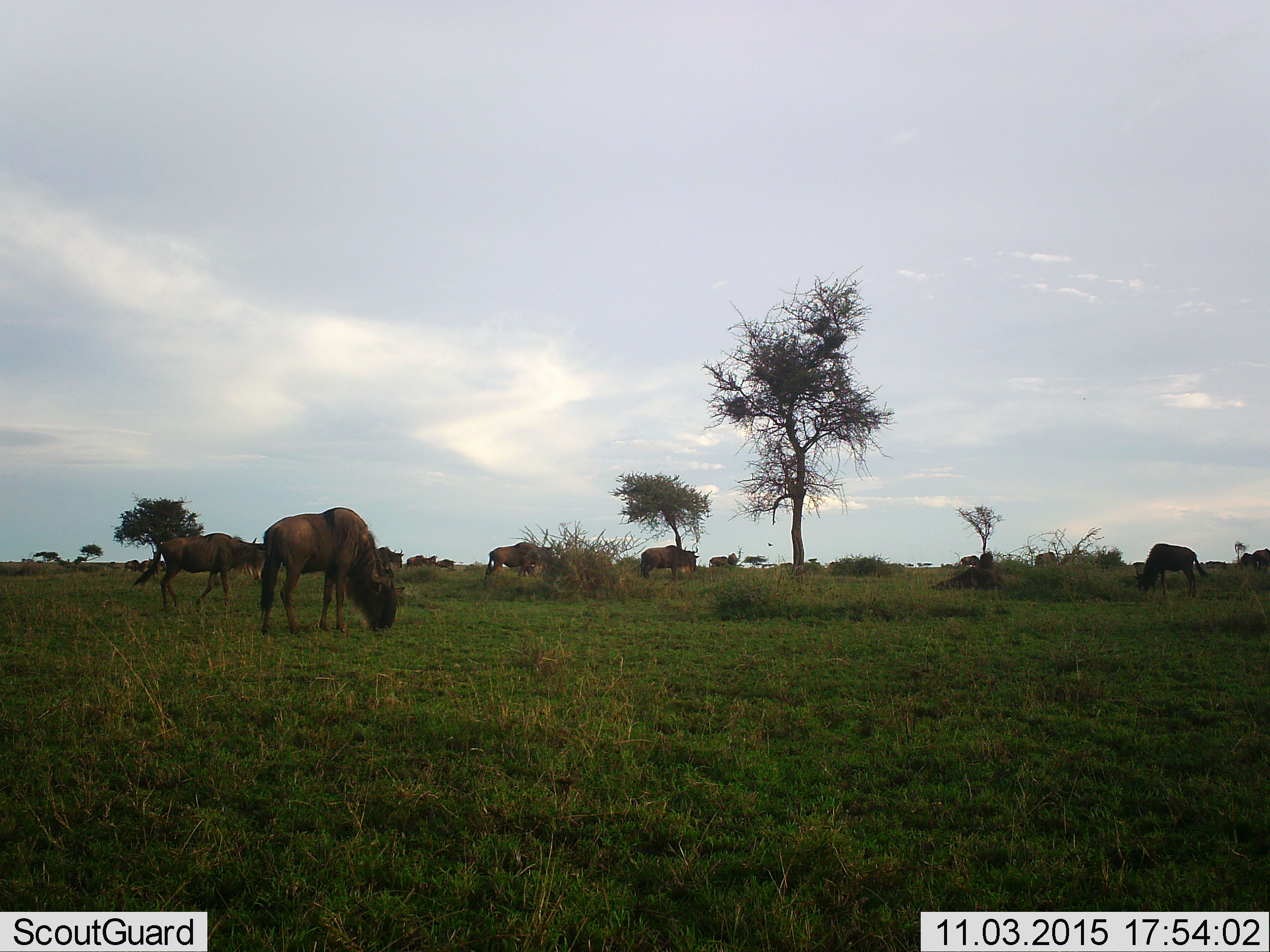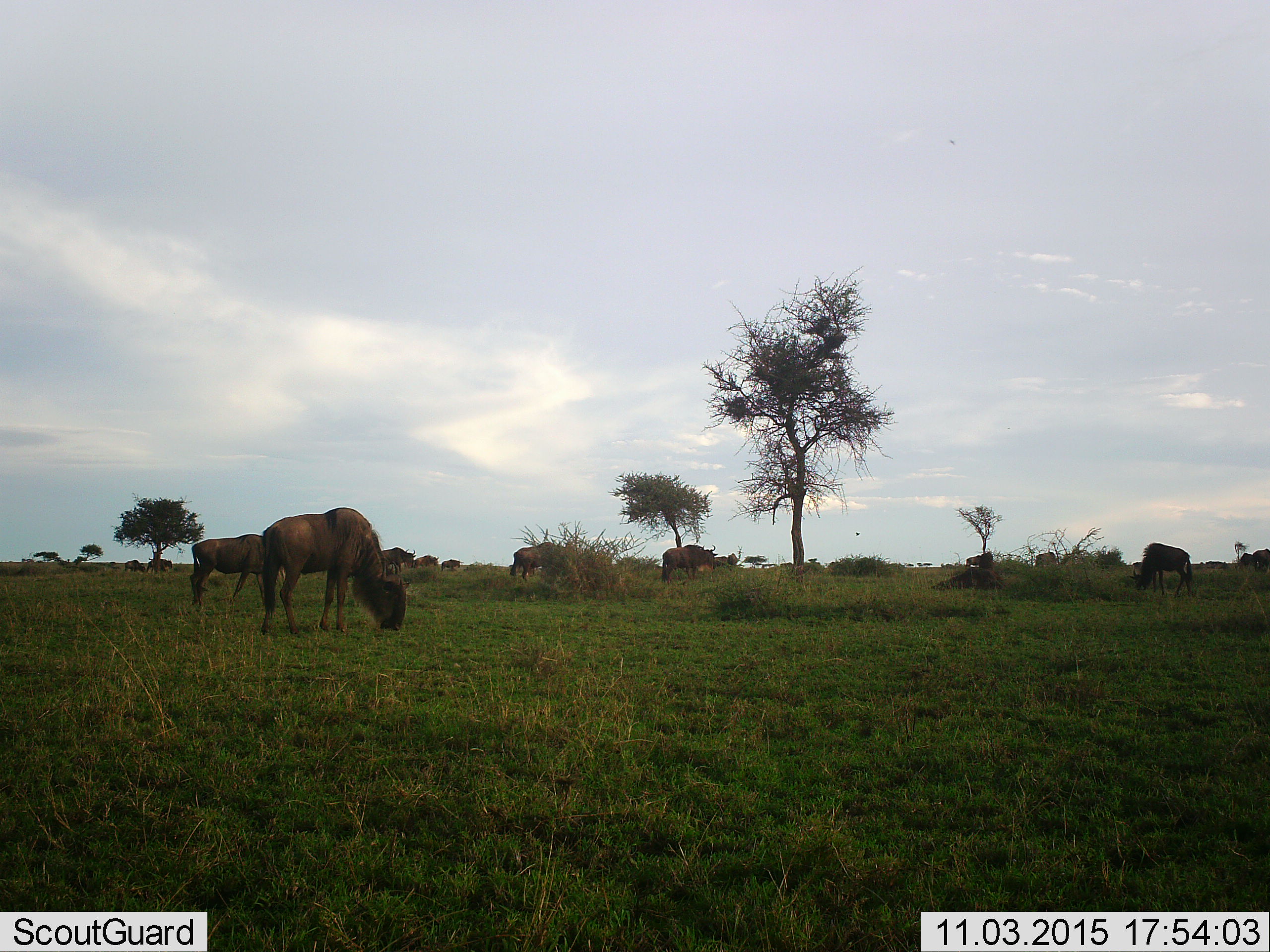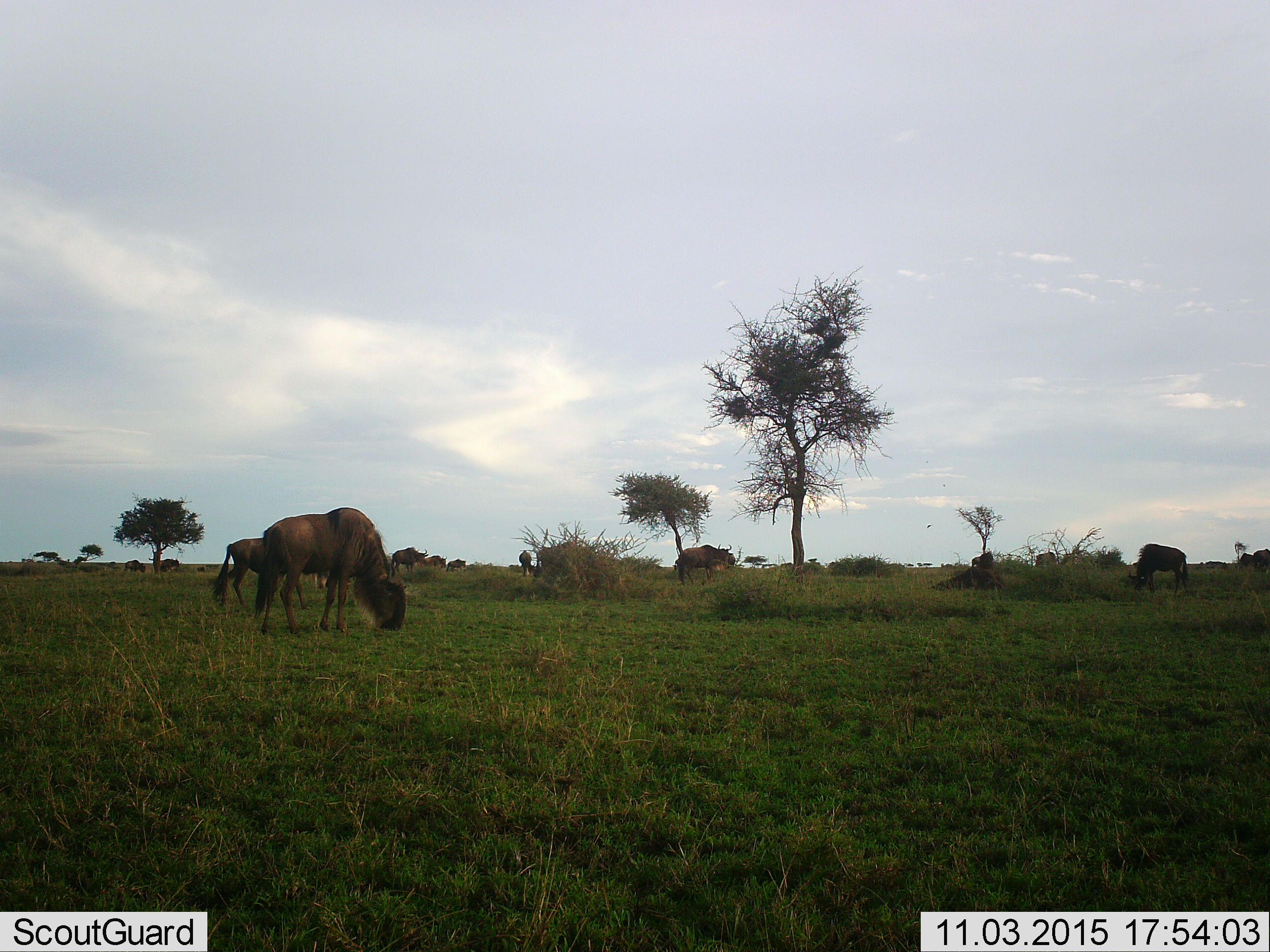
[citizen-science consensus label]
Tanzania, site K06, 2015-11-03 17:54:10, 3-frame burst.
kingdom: Animalia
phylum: Chordata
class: Mammalia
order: Artiodactyla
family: Bovidae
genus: Connochaetes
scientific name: Connochaetes taurinus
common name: blue wildebeest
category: wildebeest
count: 11-50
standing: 38%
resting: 0%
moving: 88%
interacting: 12%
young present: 0%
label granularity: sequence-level